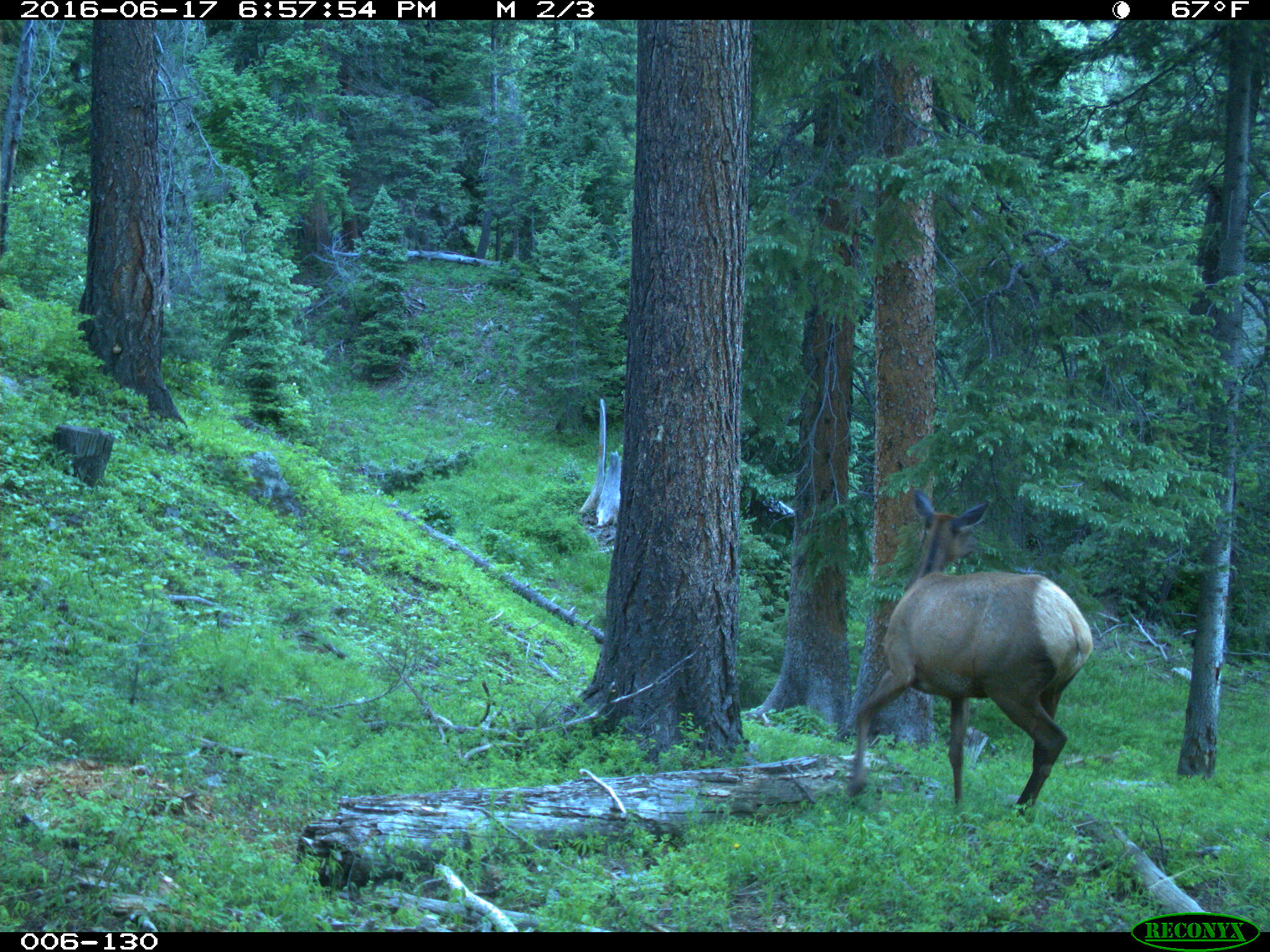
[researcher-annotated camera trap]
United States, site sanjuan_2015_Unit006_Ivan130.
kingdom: Animalia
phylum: Chordata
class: Mammalia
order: Artiodactyla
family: Cervidae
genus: Cervus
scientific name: Cervus elaphus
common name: red deer